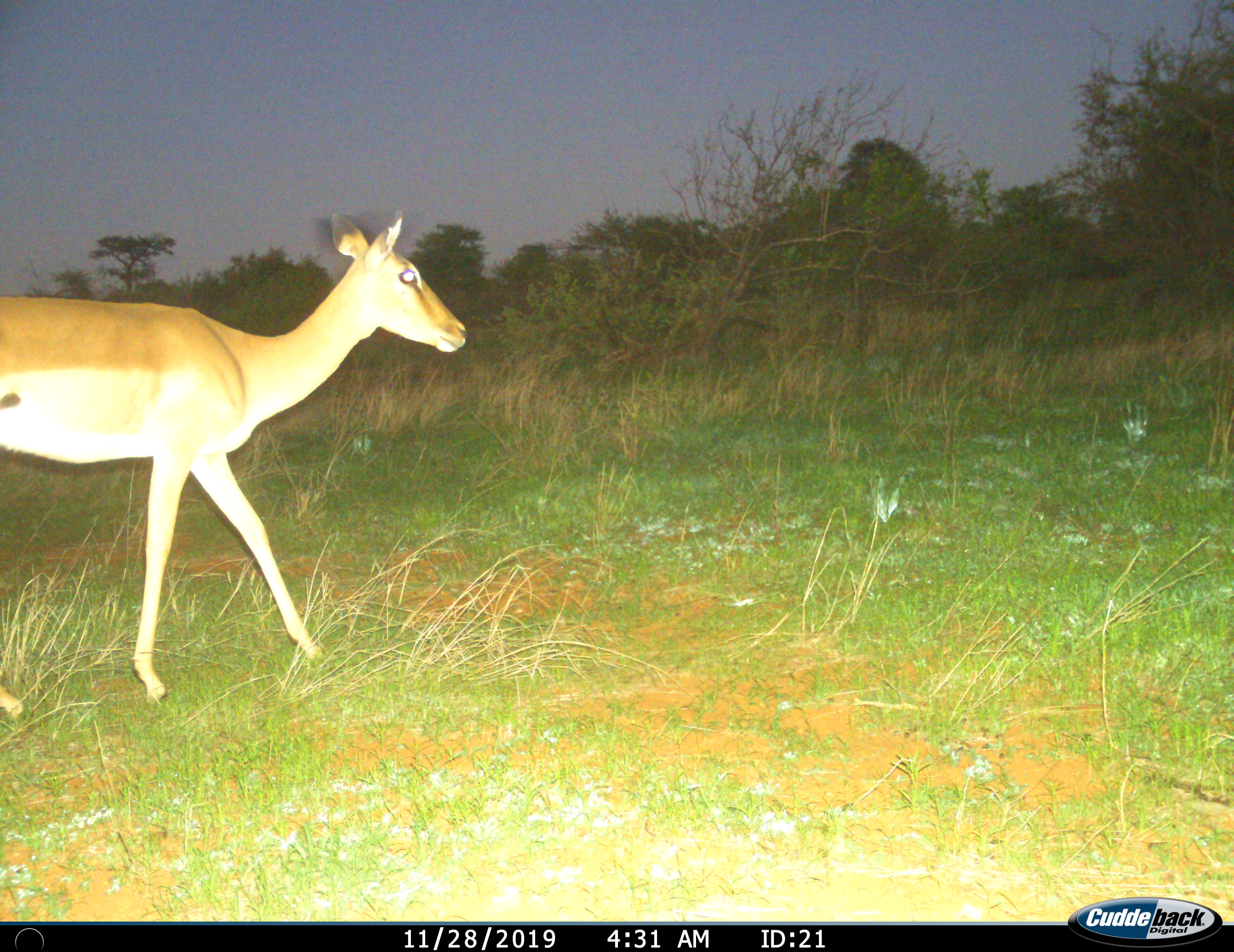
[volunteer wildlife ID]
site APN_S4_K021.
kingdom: Animalia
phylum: Chordata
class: Mammalia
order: Artiodactyla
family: Bovidae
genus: Aepyceros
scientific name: Aepyceros melampus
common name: impala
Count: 1.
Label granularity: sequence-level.